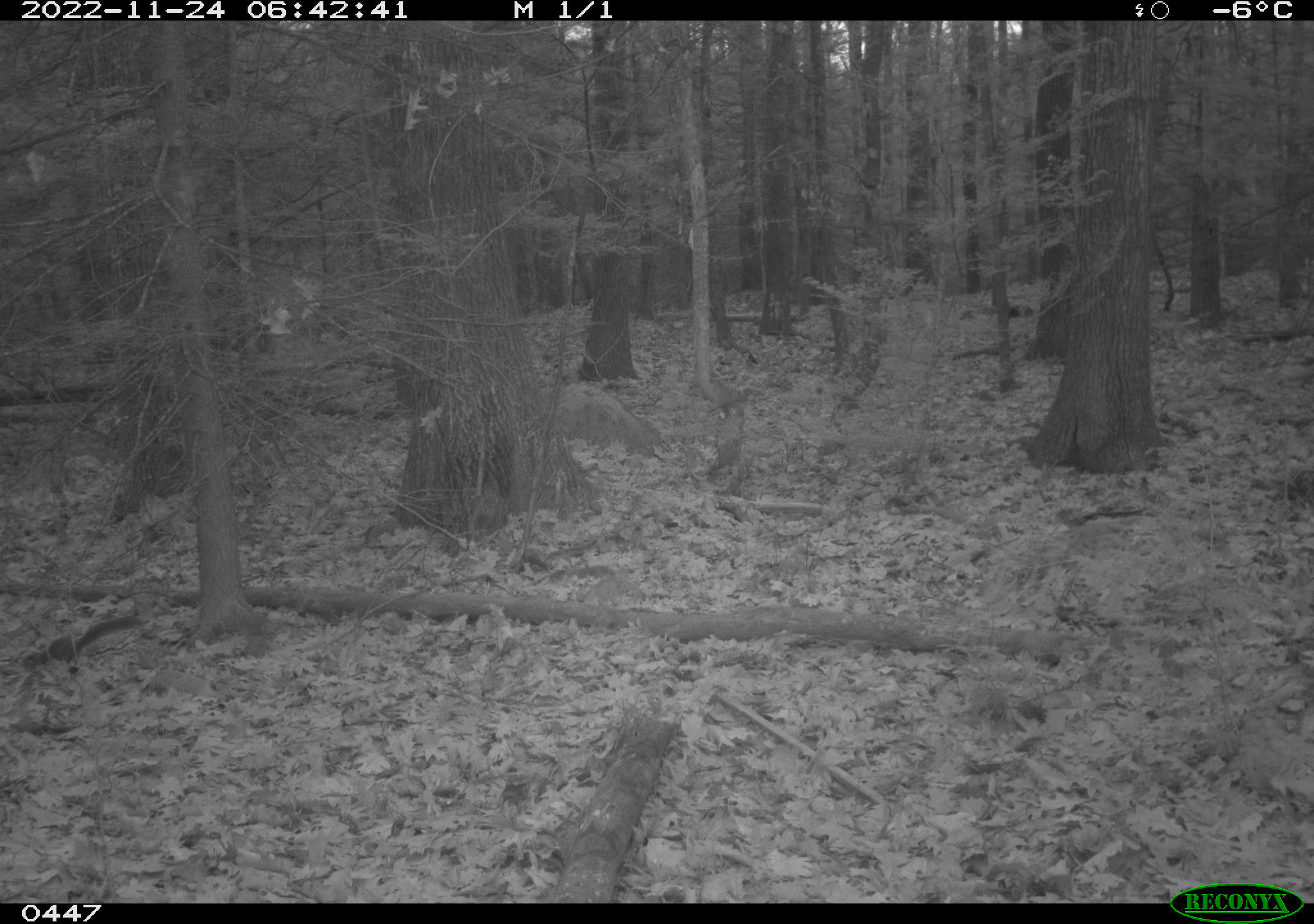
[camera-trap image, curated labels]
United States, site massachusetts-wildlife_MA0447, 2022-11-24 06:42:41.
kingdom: Animalia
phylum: Chordata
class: Mammalia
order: Rodentia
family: Sciuridae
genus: Sciurus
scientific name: Sciurus carolinensis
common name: gray squirrel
Gray squirrel (Sciurus carolinensis).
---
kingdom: Animalia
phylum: Chordata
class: Mammalia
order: Rodentia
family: Sciuridae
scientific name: Sciuridae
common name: squirrel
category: squirrel sp.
Squirrel sp. (squirrel) (Sciuridae).